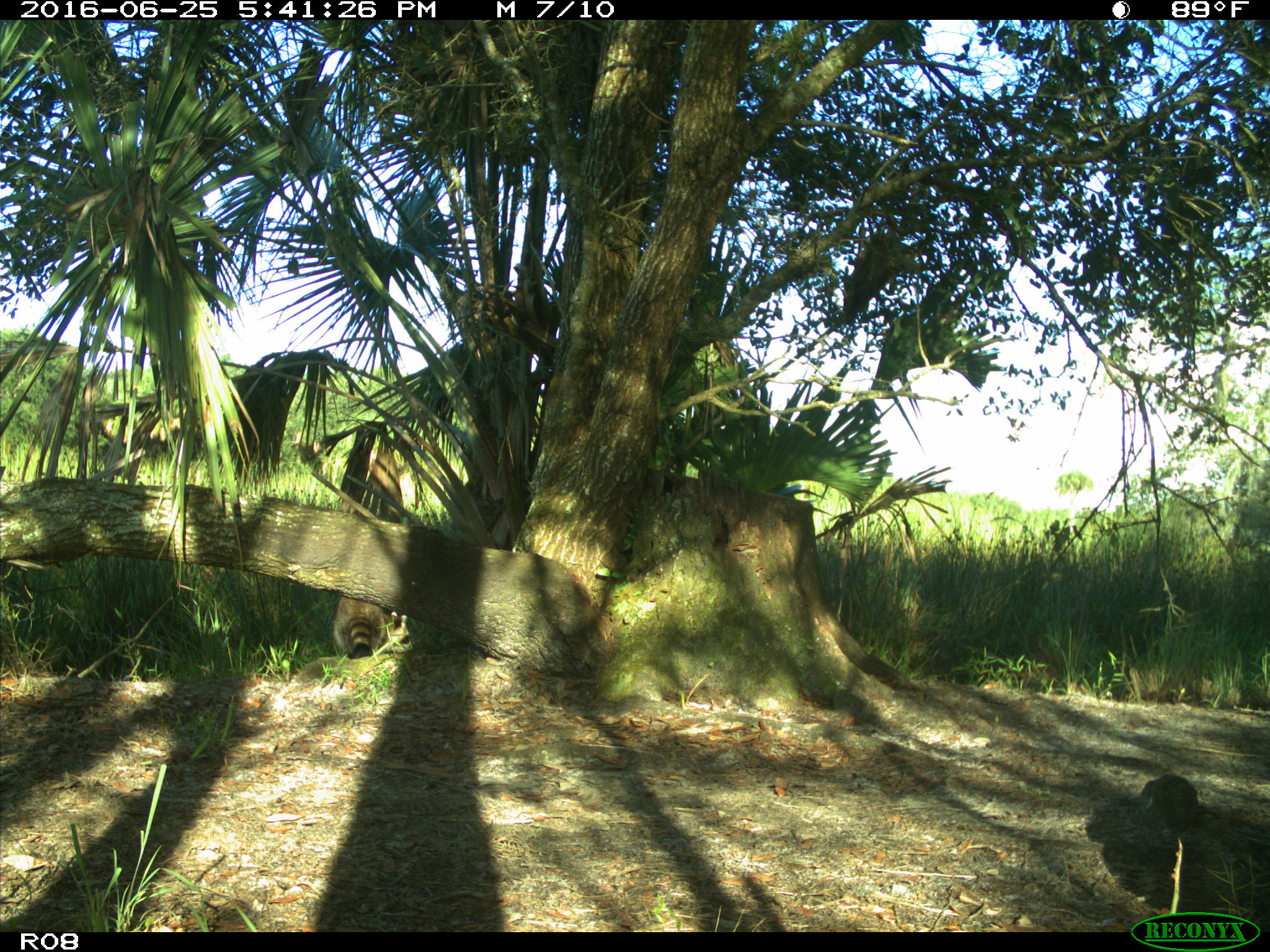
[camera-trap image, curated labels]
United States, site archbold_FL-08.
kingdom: Animalia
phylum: Chordata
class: Mammalia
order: Carnivora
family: Procyonidae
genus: Procyon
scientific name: Procyon lotor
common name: common raccoon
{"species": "Procyon lotor (common raccoon)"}